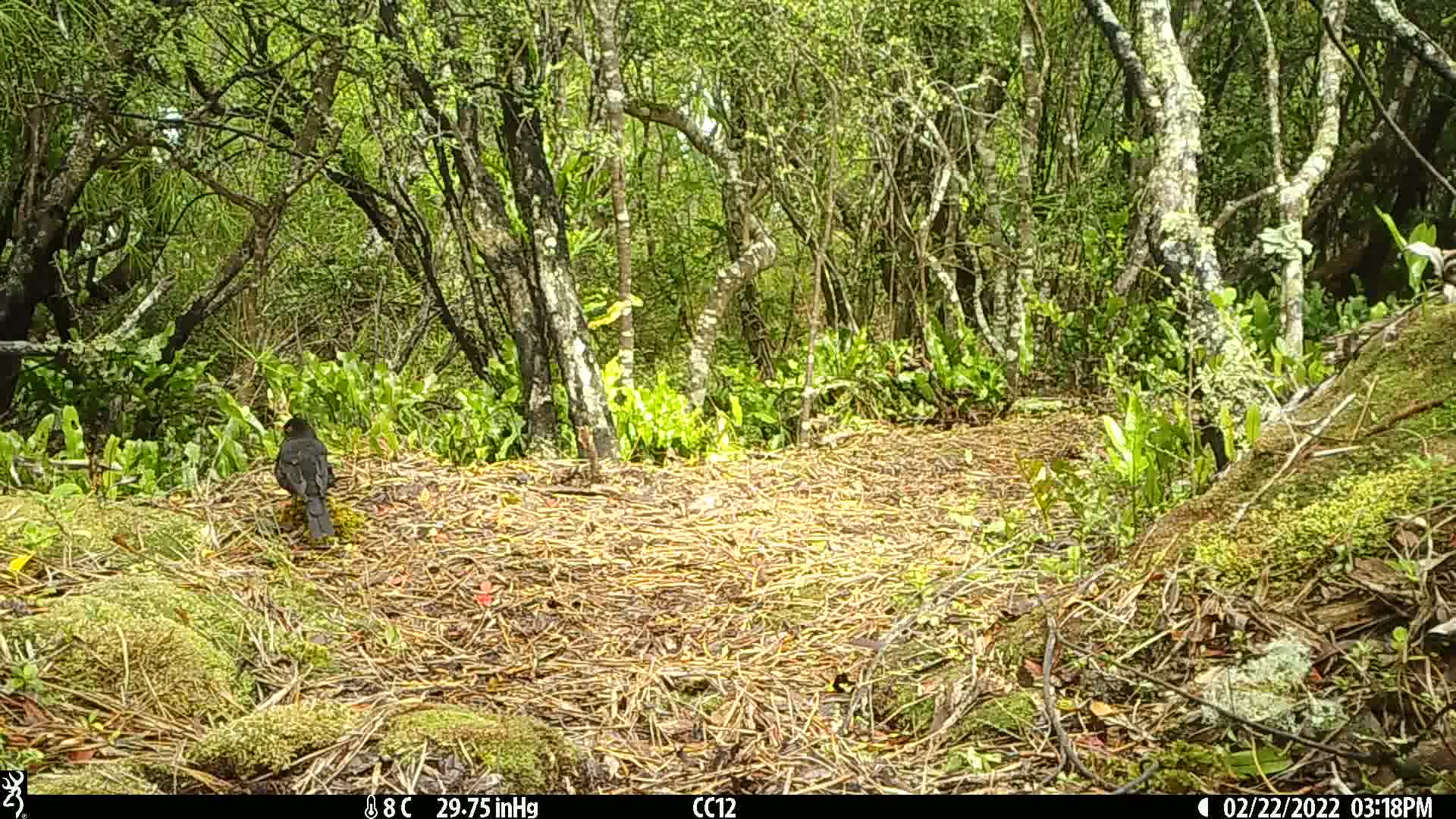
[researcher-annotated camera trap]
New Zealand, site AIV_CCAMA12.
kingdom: Animalia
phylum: Chordata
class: Aves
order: Passeriformes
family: Turdidae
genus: Turdus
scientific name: Turdus merula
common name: eurasian blackbird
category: blackbird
Blackbird (eurasian blackbird) (Turdus merula).